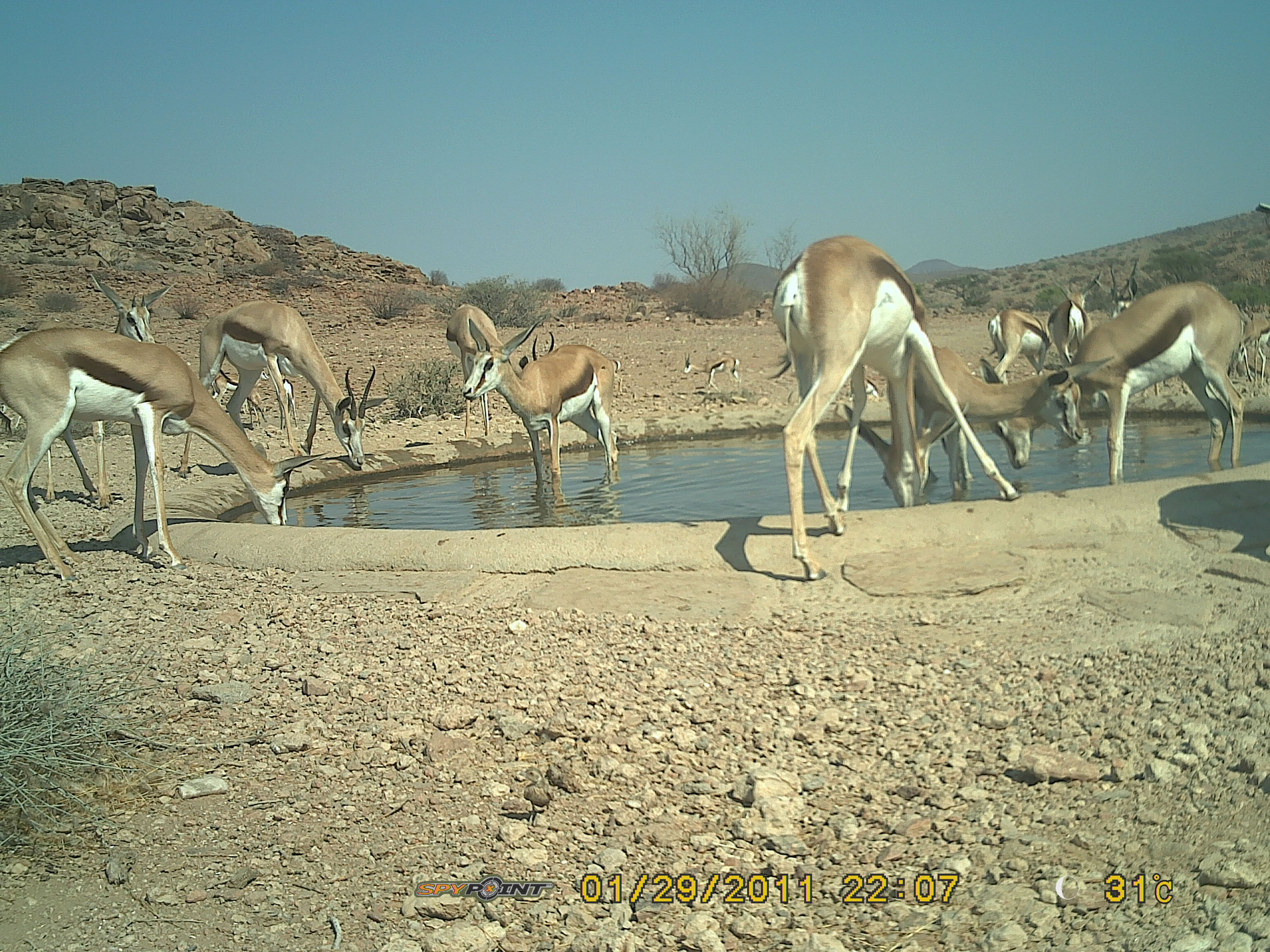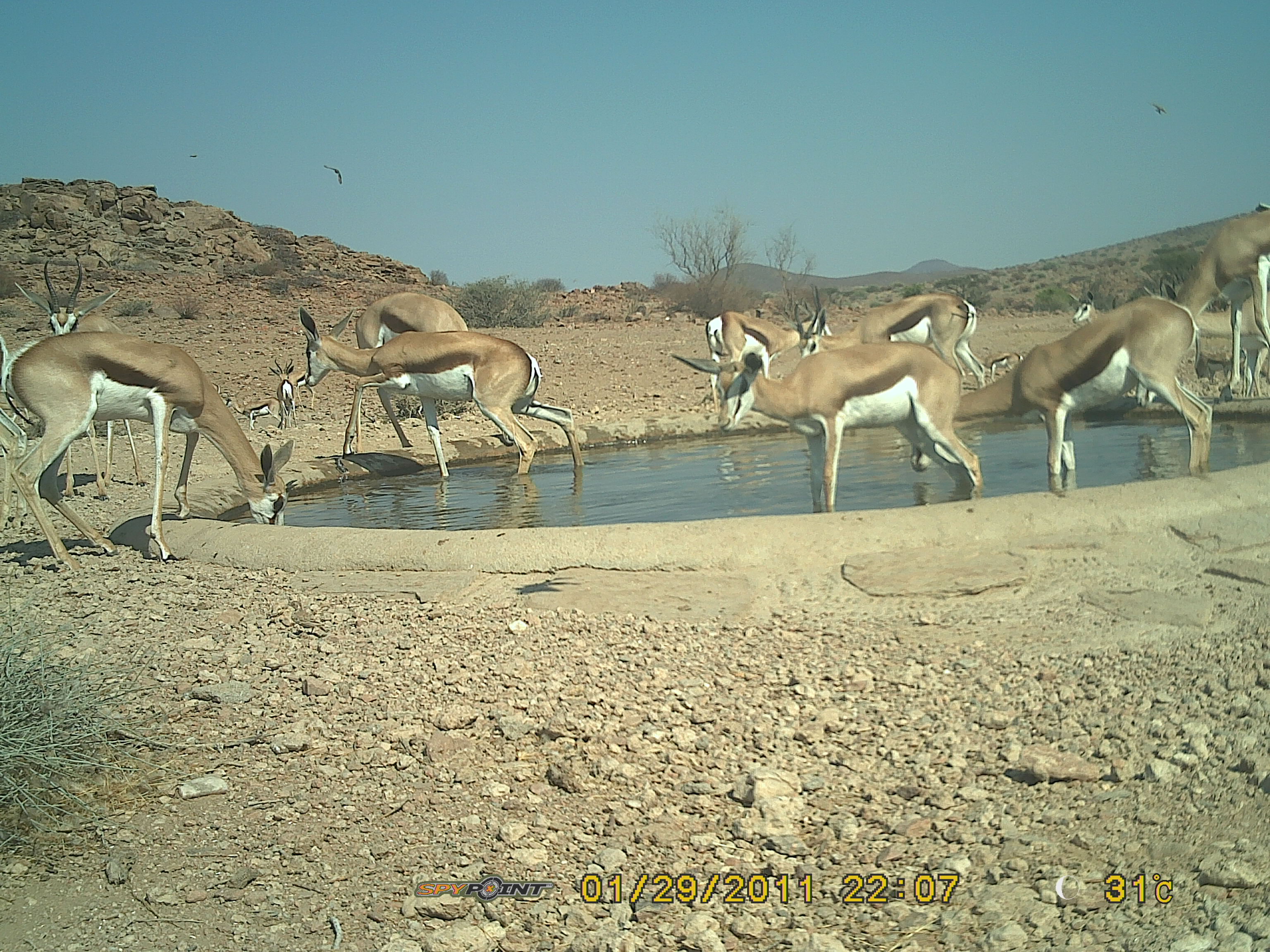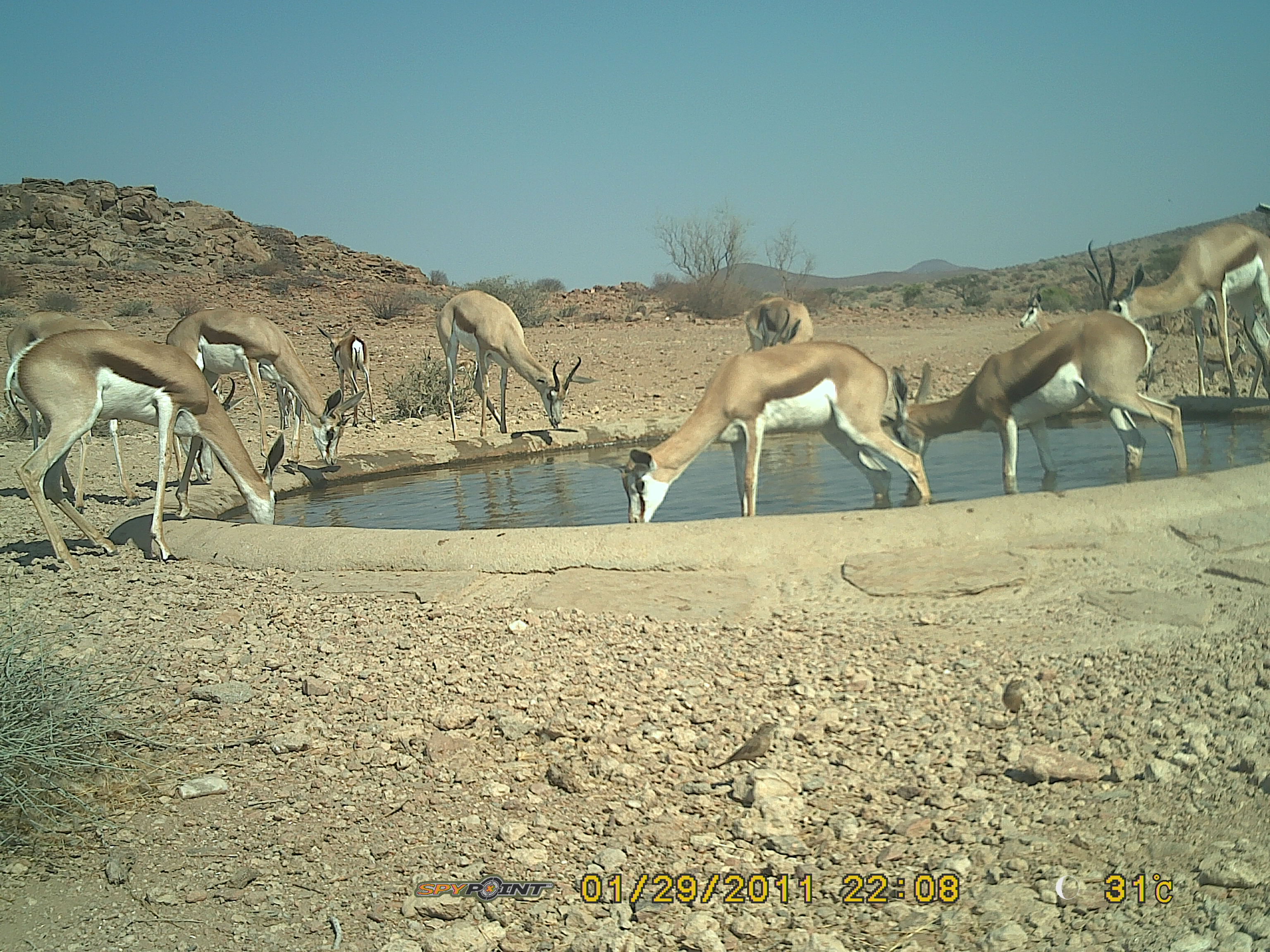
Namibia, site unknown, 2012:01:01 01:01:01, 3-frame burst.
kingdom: Animalia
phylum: Chordata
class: Mammalia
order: Artiodactyla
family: Bovidae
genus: Antidorcas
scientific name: Antidorcas marsupialis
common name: springbok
Antidorcas marsupialis (springbok).